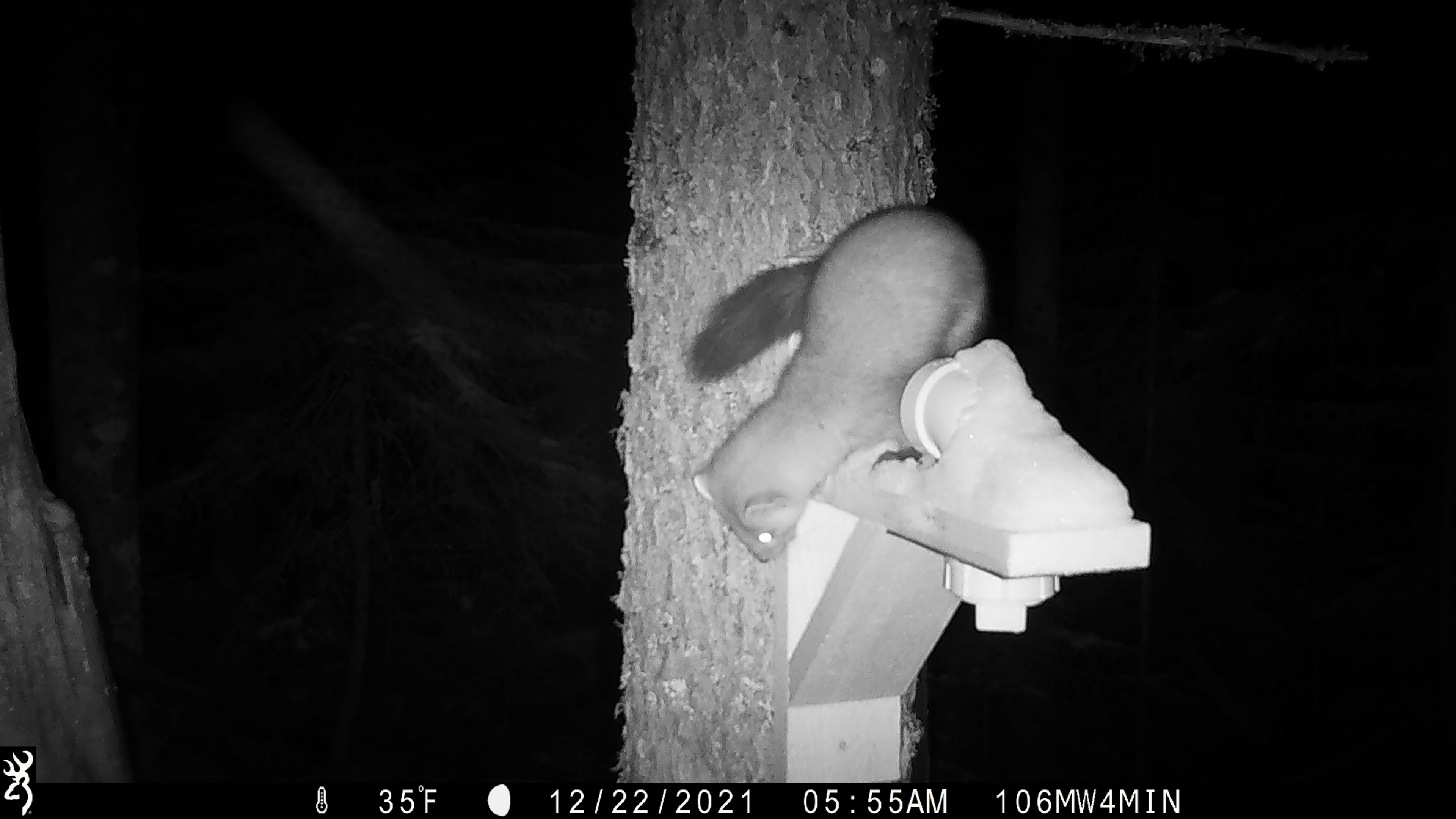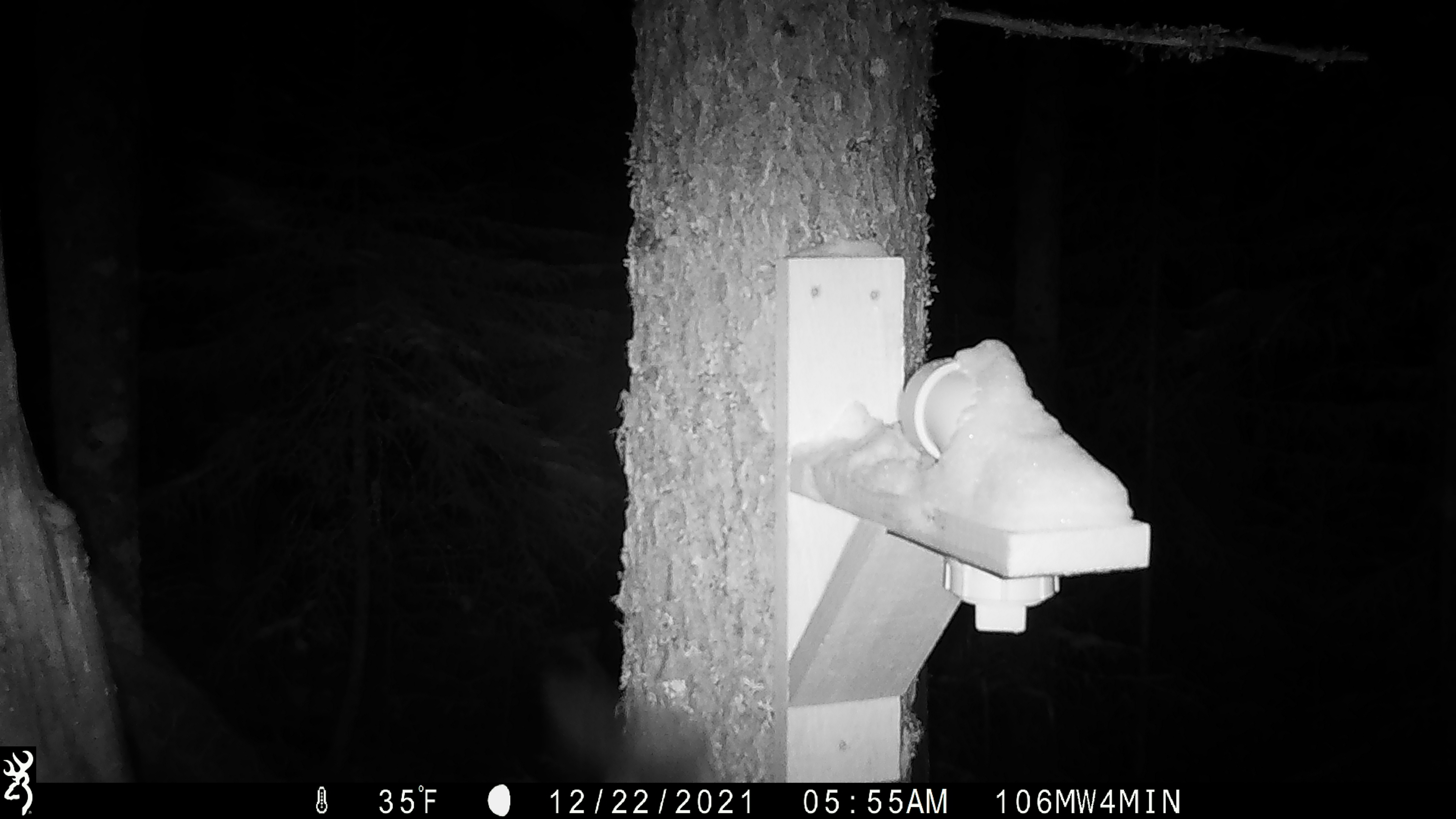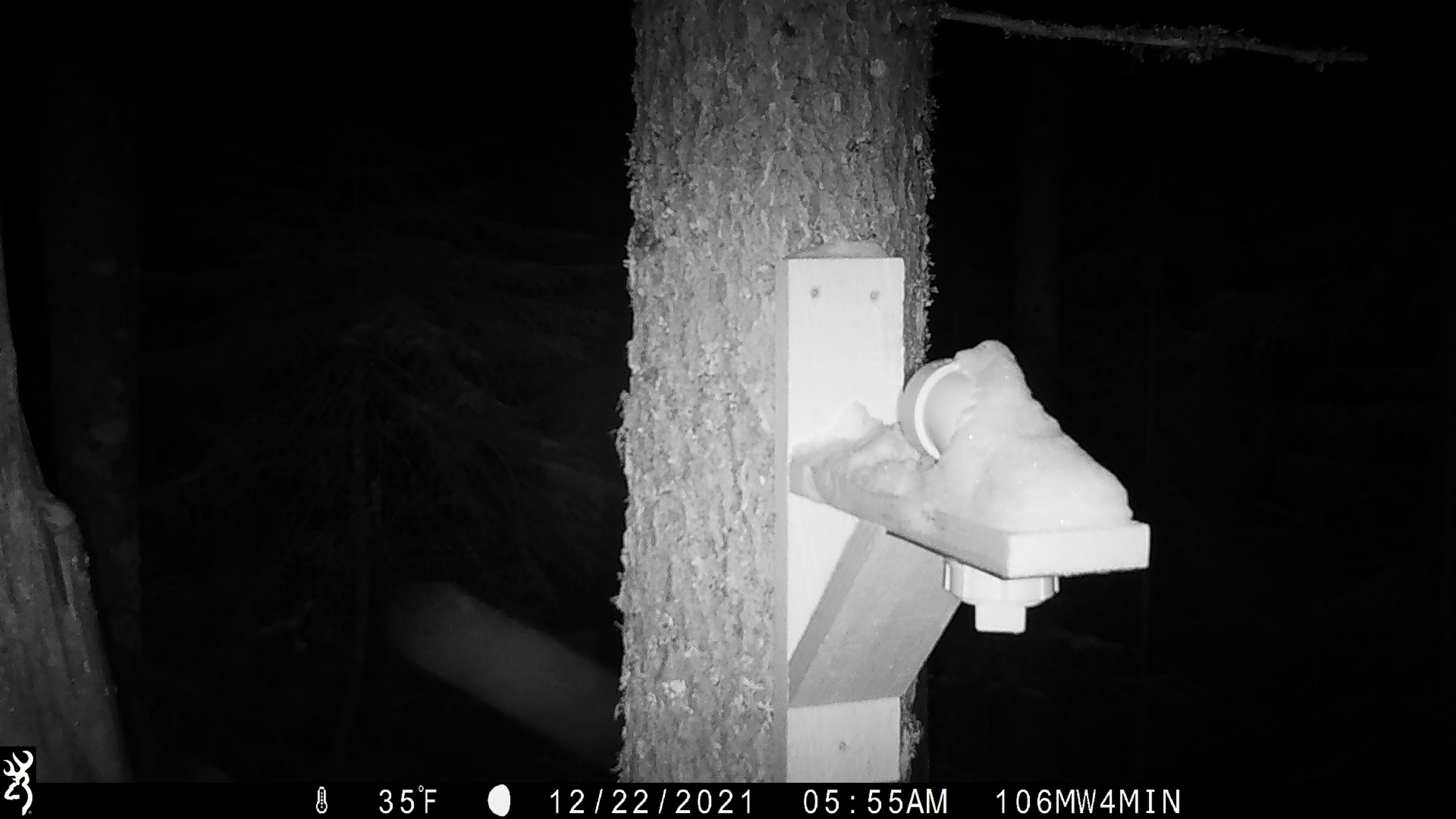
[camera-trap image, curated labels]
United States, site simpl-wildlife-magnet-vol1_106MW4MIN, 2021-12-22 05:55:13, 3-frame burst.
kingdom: Animalia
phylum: Chordata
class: Mammalia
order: Carnivora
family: Mustelidae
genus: Martes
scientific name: Martes americana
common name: american marten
American marten (Martes americana).